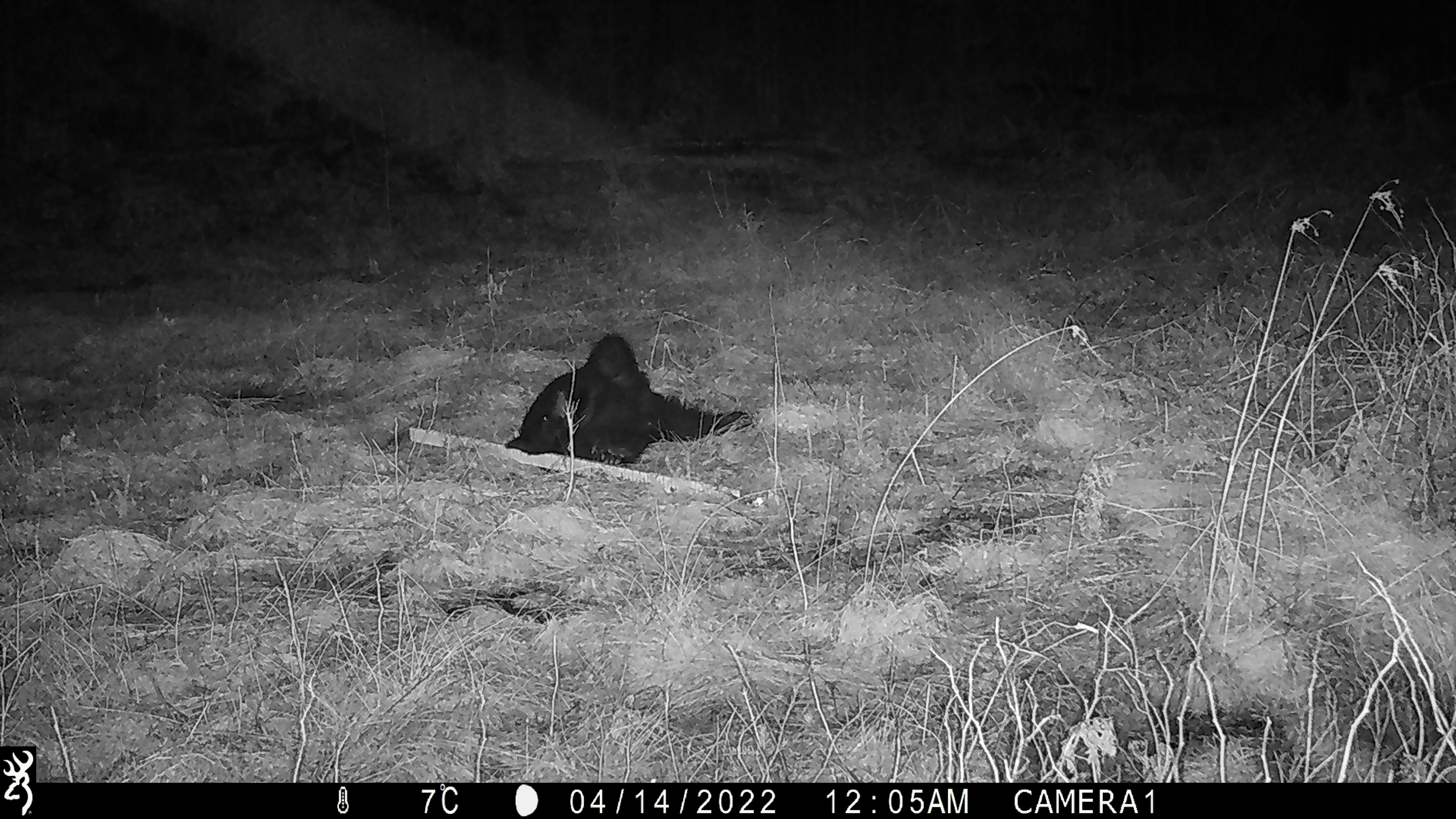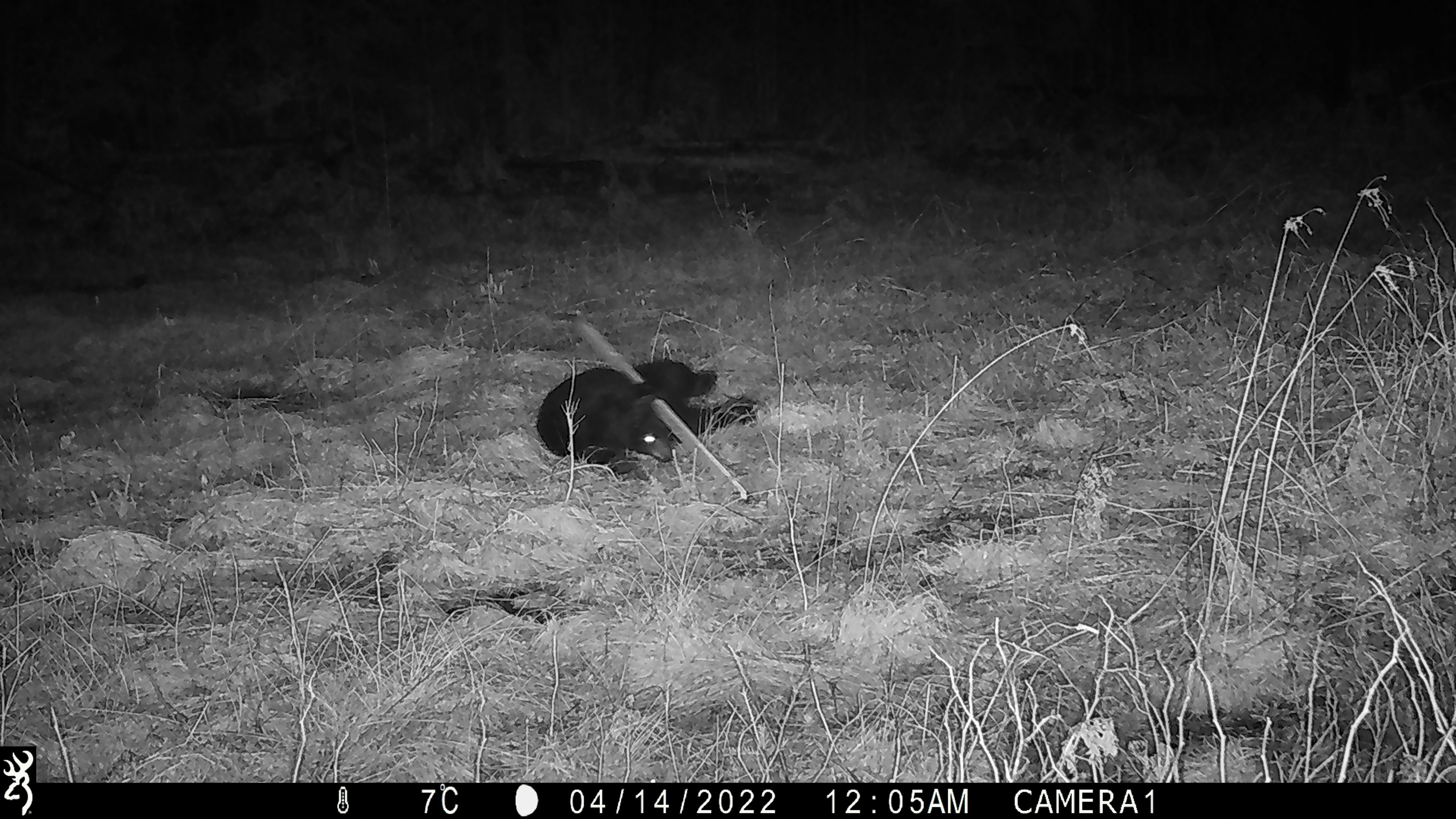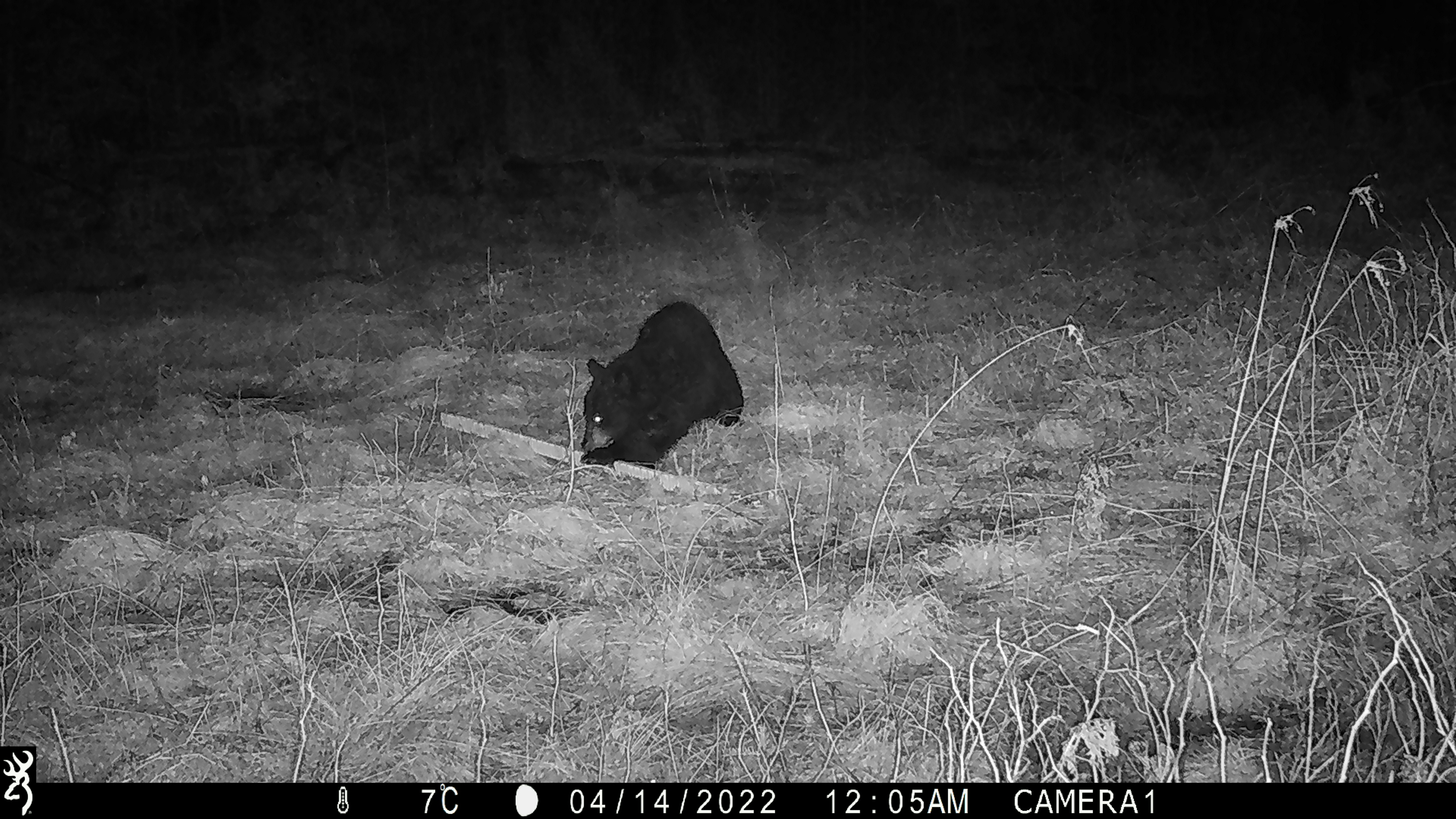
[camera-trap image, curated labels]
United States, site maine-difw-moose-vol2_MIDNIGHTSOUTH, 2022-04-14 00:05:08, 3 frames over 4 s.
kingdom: Animalia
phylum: Chordata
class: Mammalia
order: Carnivora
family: Ursidae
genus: Ursus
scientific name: Ursus americanus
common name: black bear